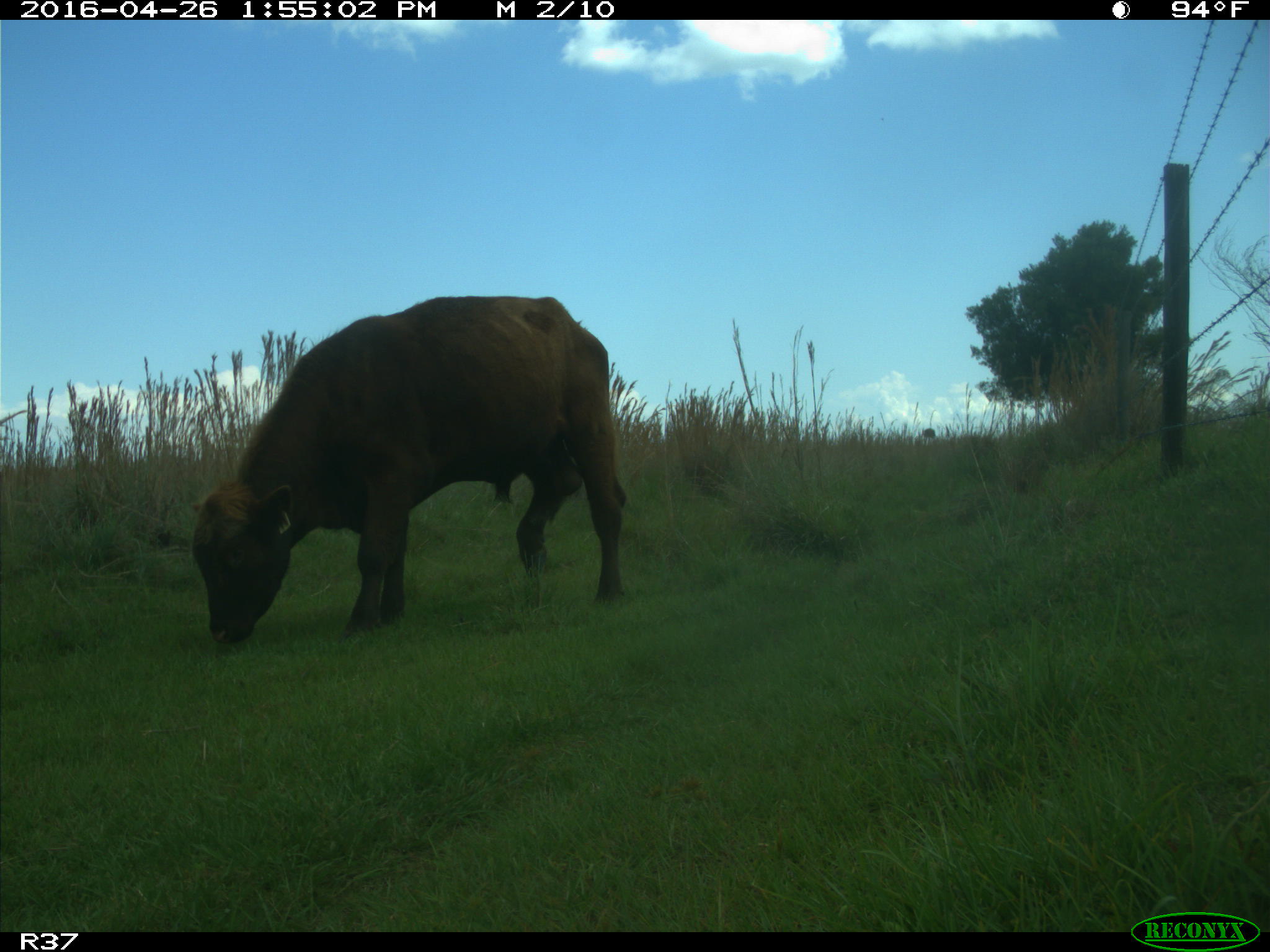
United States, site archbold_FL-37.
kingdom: Animalia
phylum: Chordata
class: Mammalia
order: Artiodactyla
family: Bovidae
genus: Bos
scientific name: Bos taurus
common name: domestic cow